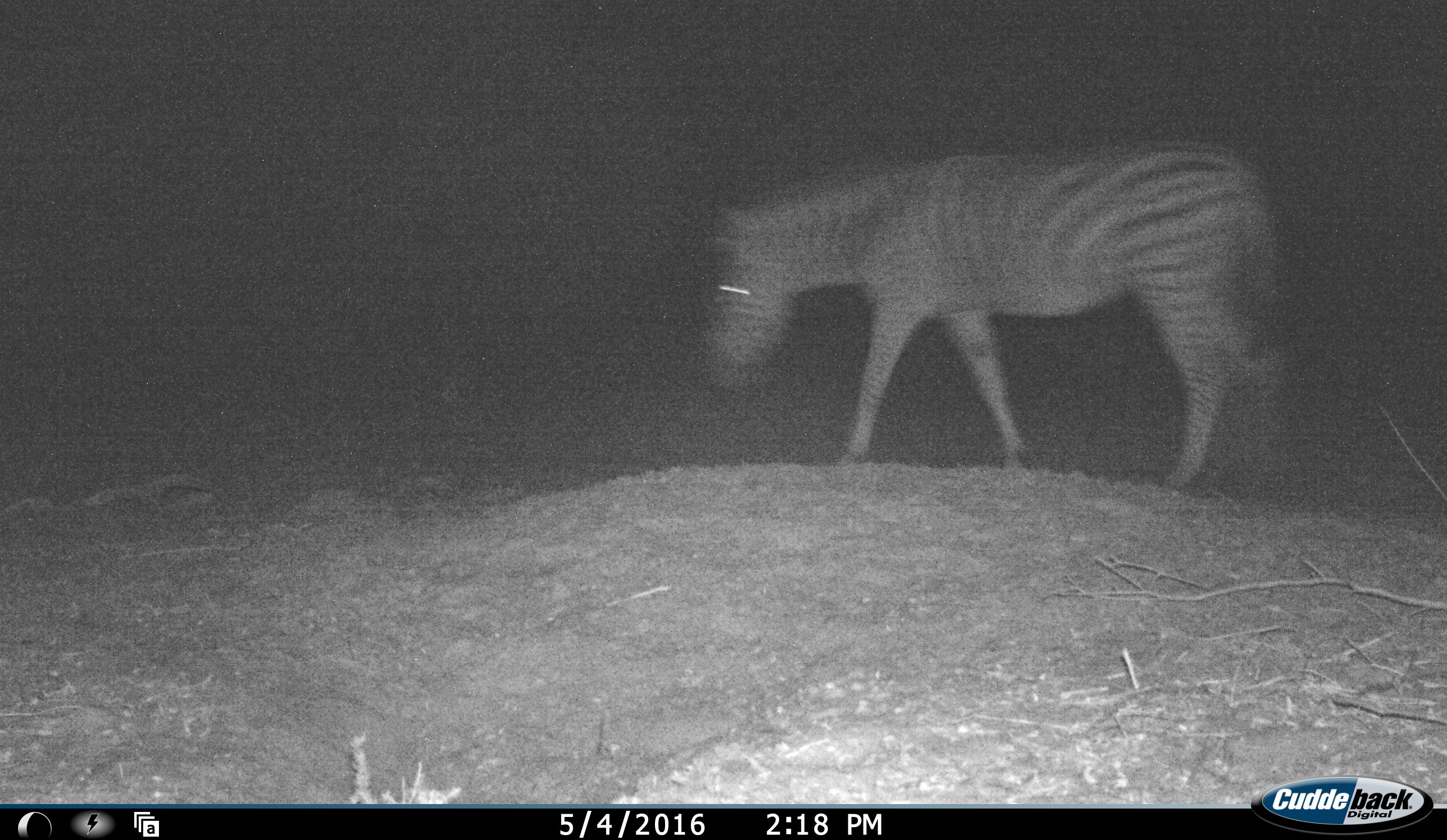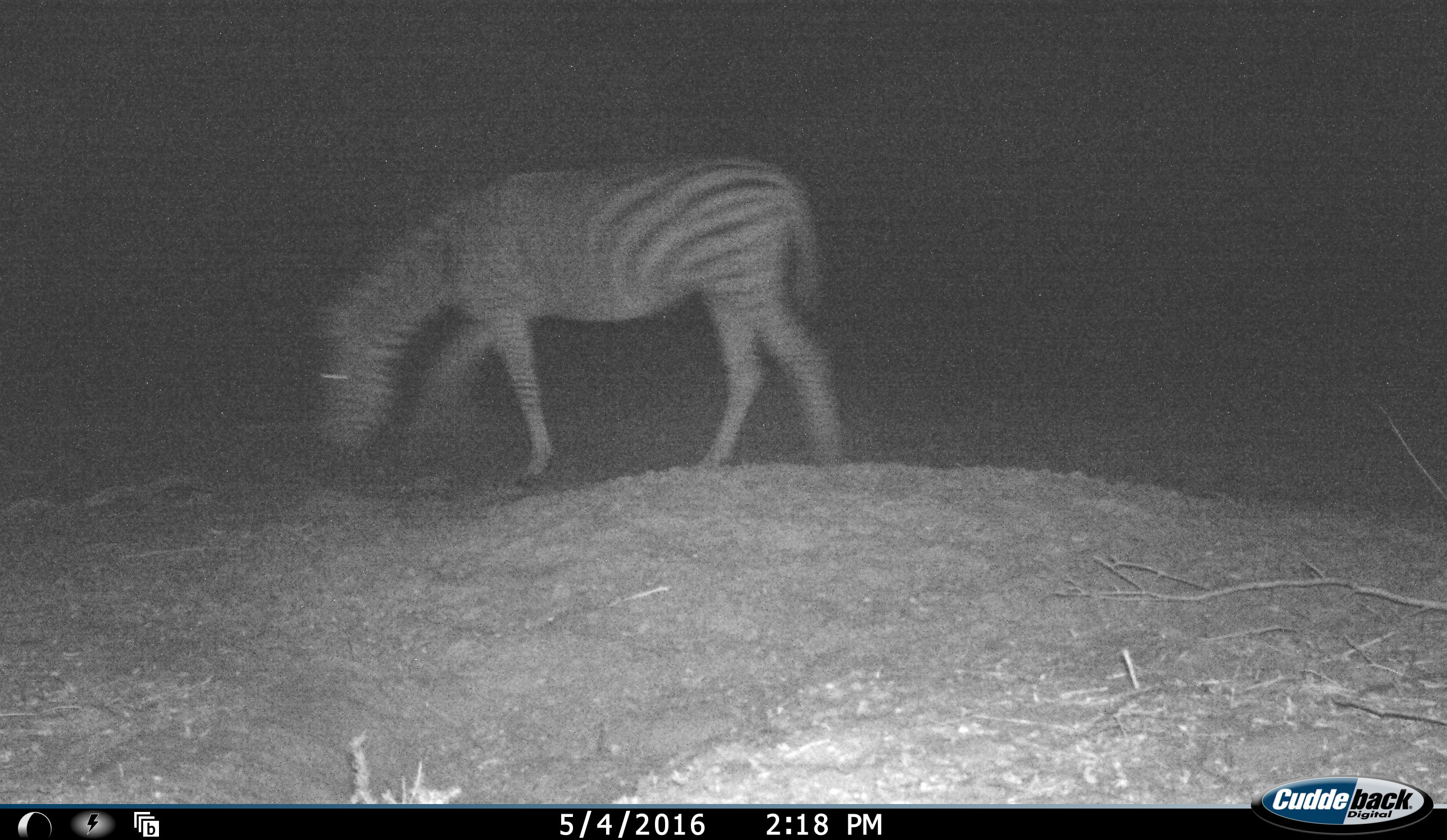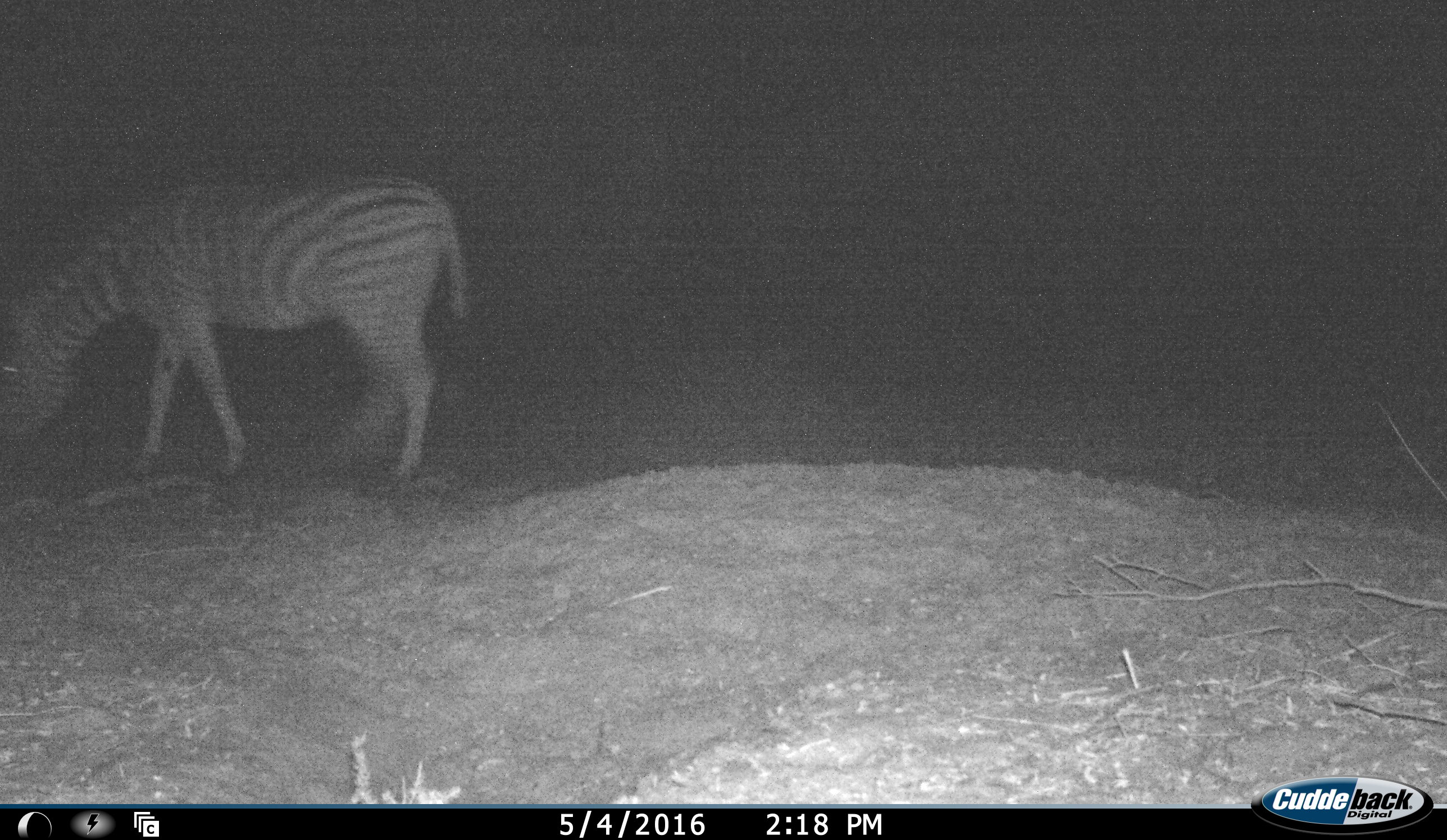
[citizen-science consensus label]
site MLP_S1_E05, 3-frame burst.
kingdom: Animalia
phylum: Chordata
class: Mammalia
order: Perissodactyla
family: Equidae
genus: Equus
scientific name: Equus quagga burchellii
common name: burchell's zebra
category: zebraburchells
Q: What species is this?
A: Zebraburchells (burchell's zebra) (Equus quagga burchellii).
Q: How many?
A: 1.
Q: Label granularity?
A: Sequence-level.